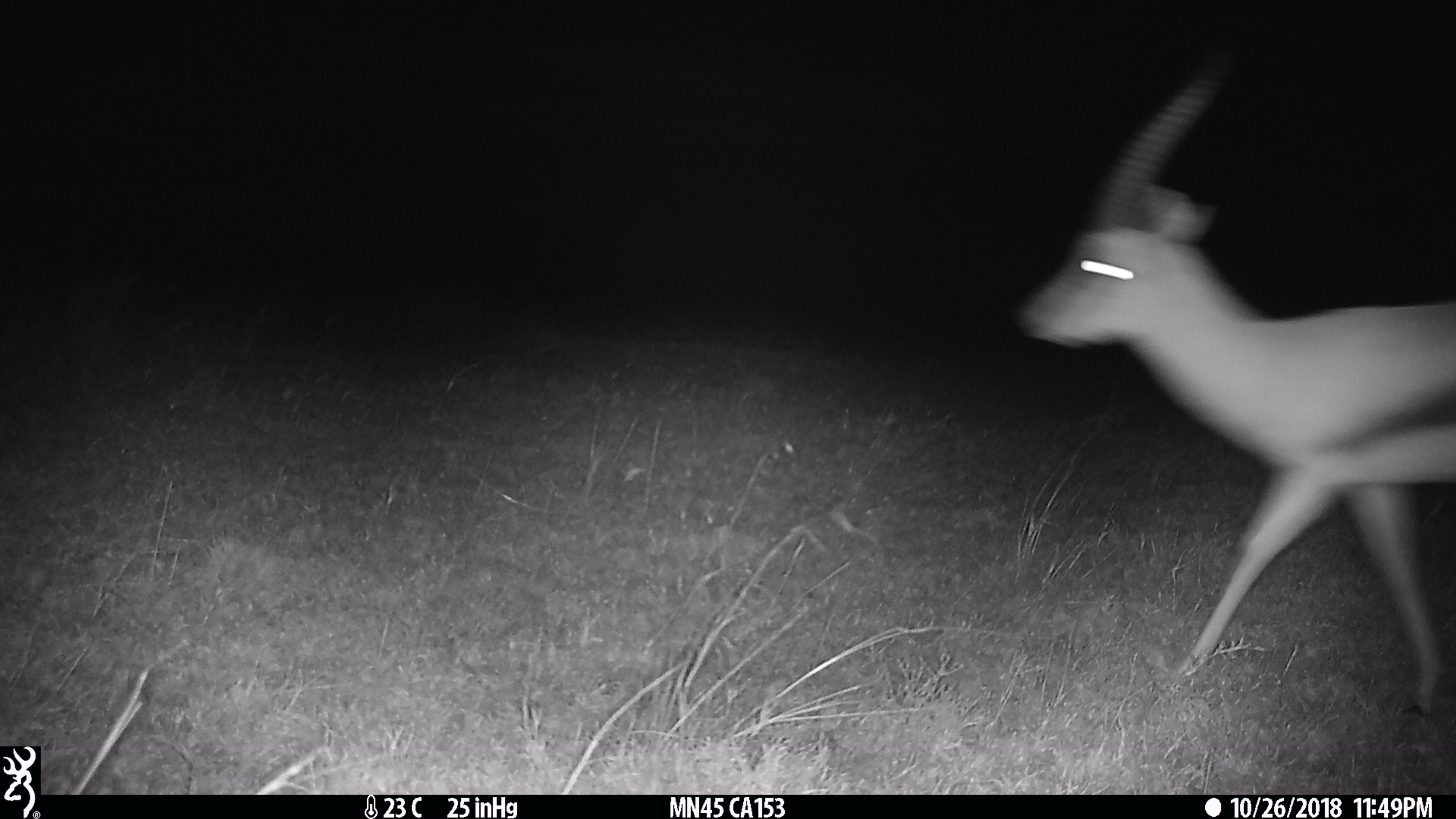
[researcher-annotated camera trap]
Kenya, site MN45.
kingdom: Animalia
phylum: Chordata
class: Mammalia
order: Artiodactyla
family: Bovidae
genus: Eudorcas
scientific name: Eudorcas thomsonii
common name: thomon's gazelle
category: gazelle thomsons